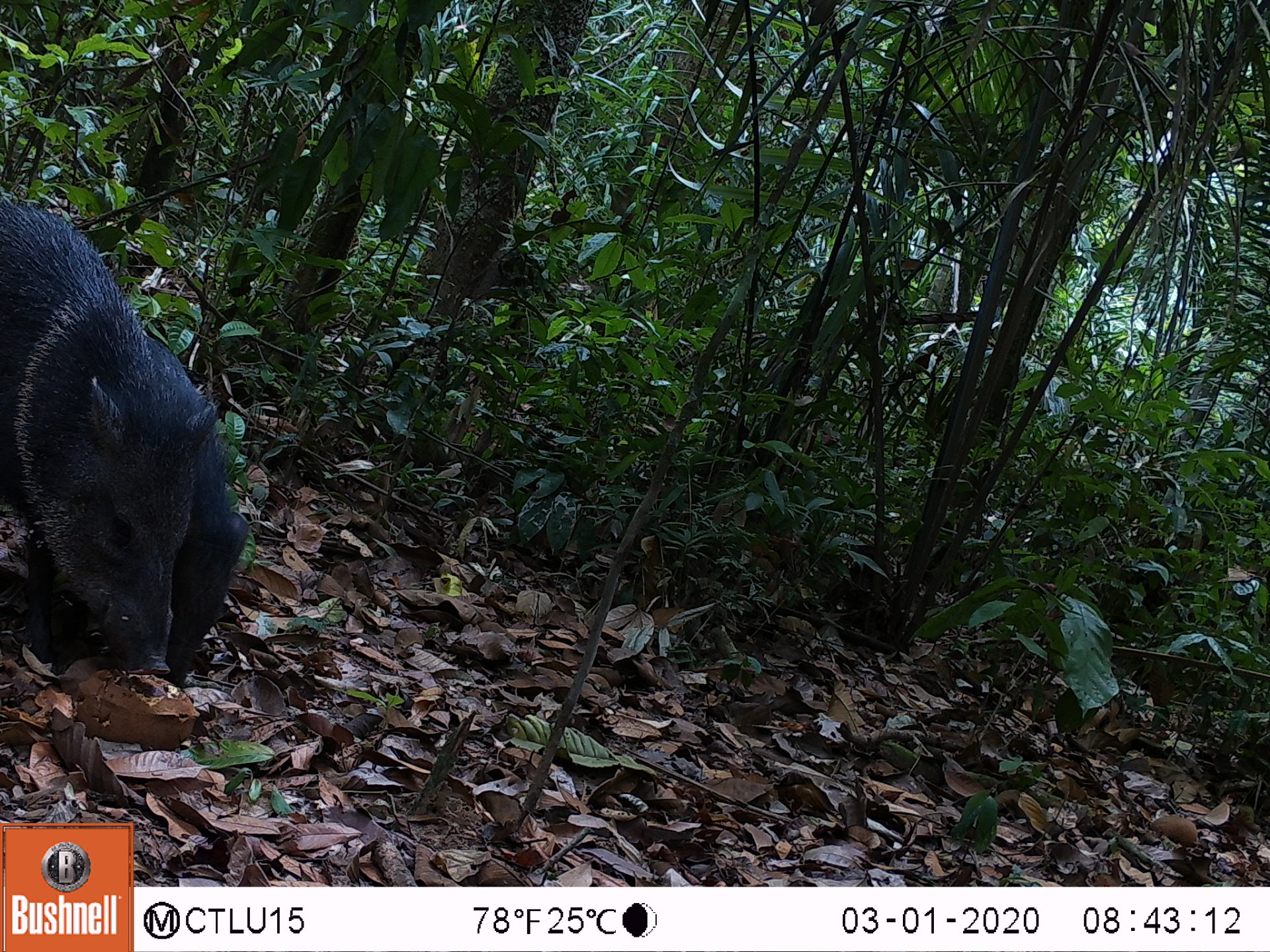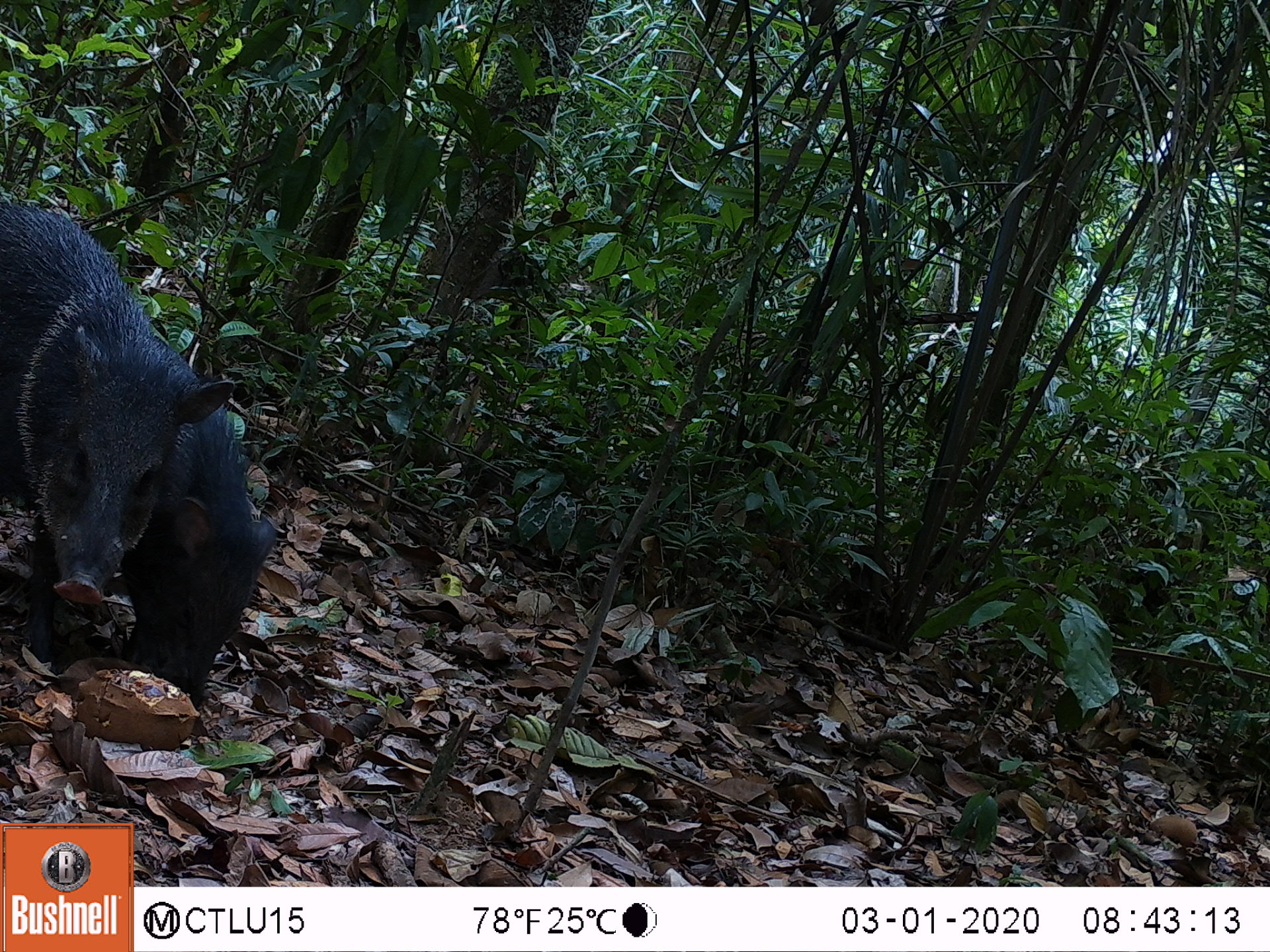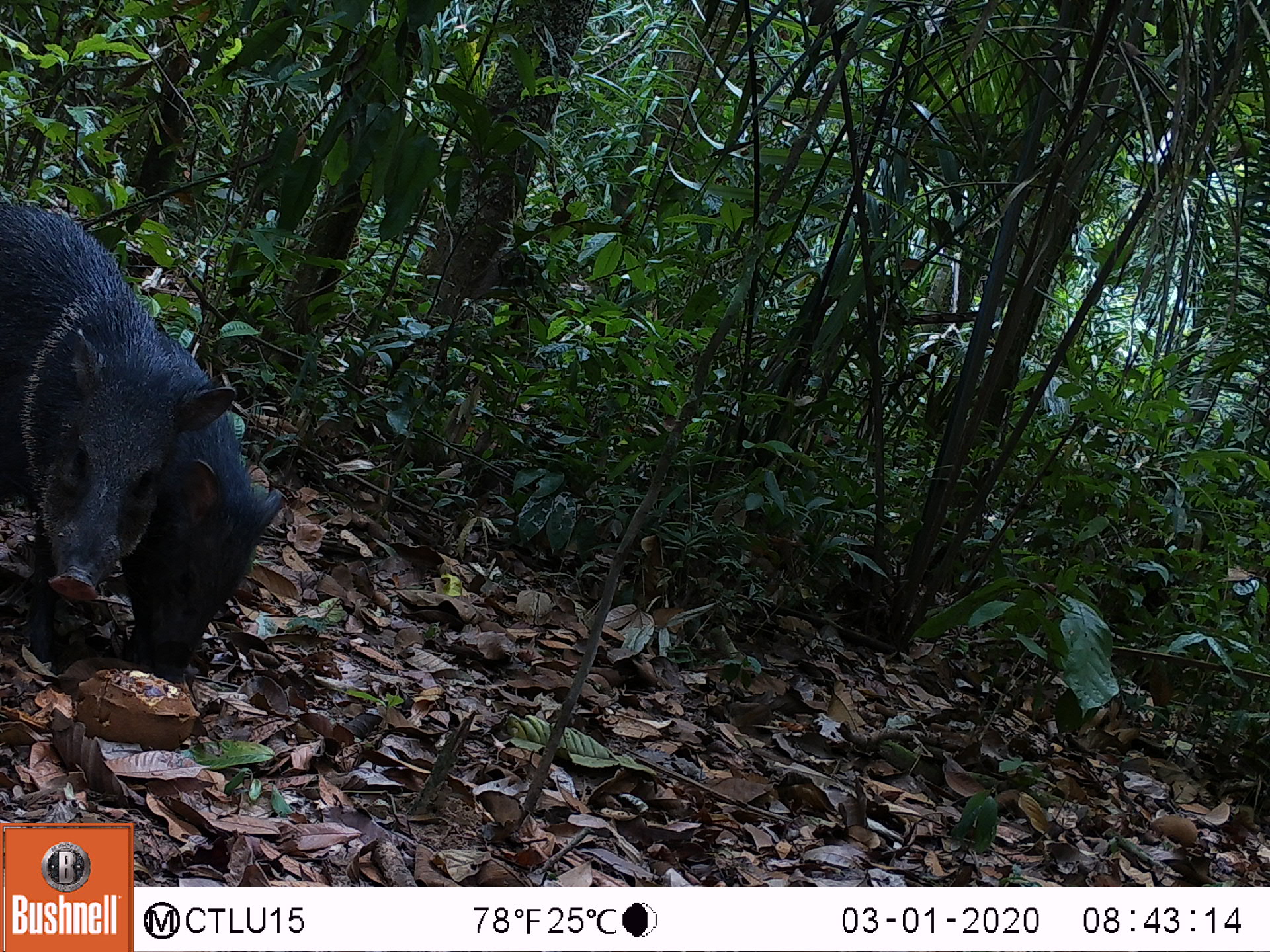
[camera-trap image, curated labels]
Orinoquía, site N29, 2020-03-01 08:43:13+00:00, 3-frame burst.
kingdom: Animalia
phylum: Chordata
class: Mammalia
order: Artiodactyla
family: Tayassuidae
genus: Pecari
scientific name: Pecari tajacu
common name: collared peccary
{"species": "collared peccary (Pecari tajacu)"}